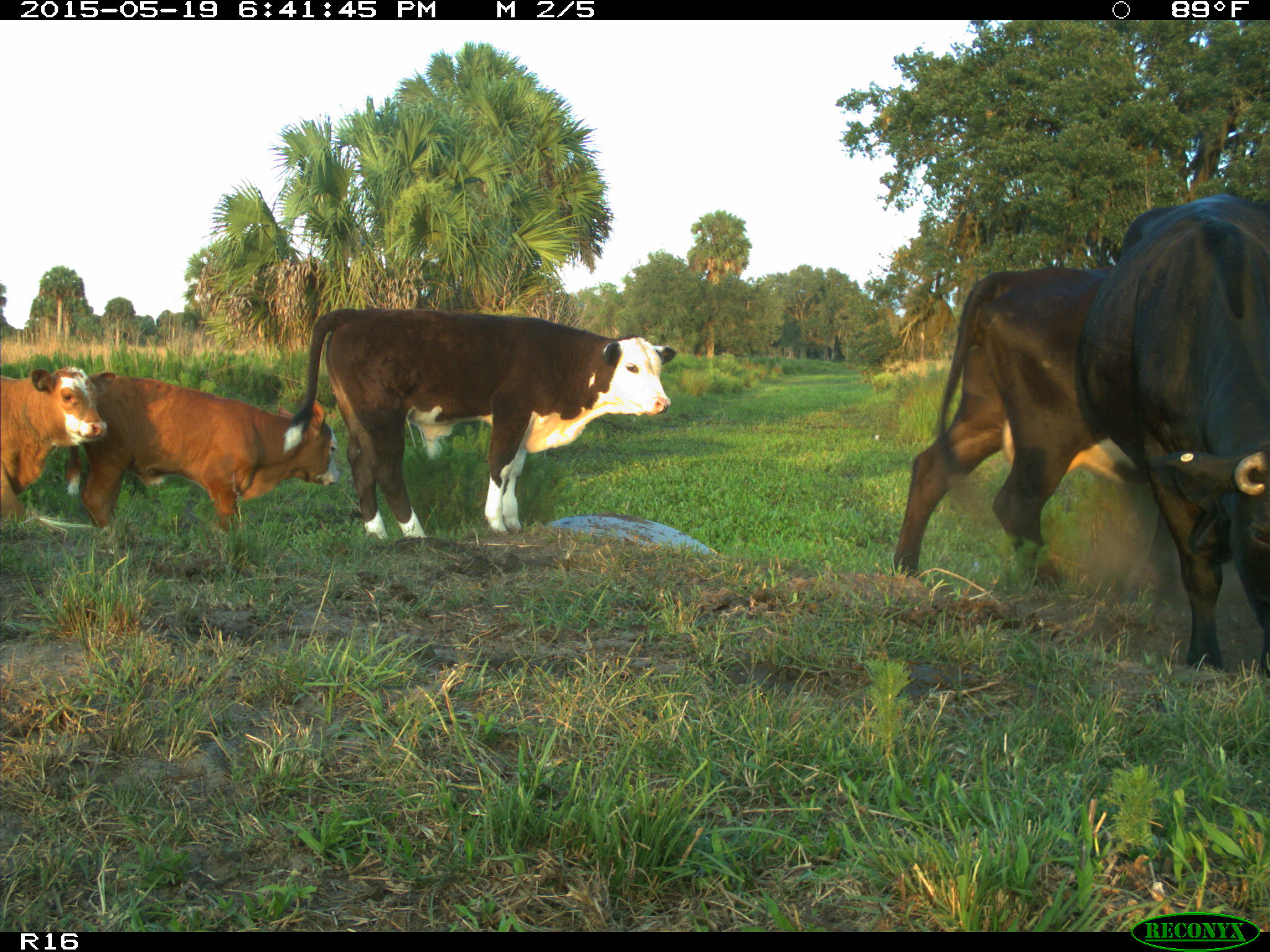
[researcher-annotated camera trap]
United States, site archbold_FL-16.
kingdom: Animalia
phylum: Chordata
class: Mammalia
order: Artiodactyla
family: Bovidae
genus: Bos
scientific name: Bos taurus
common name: domestic cow